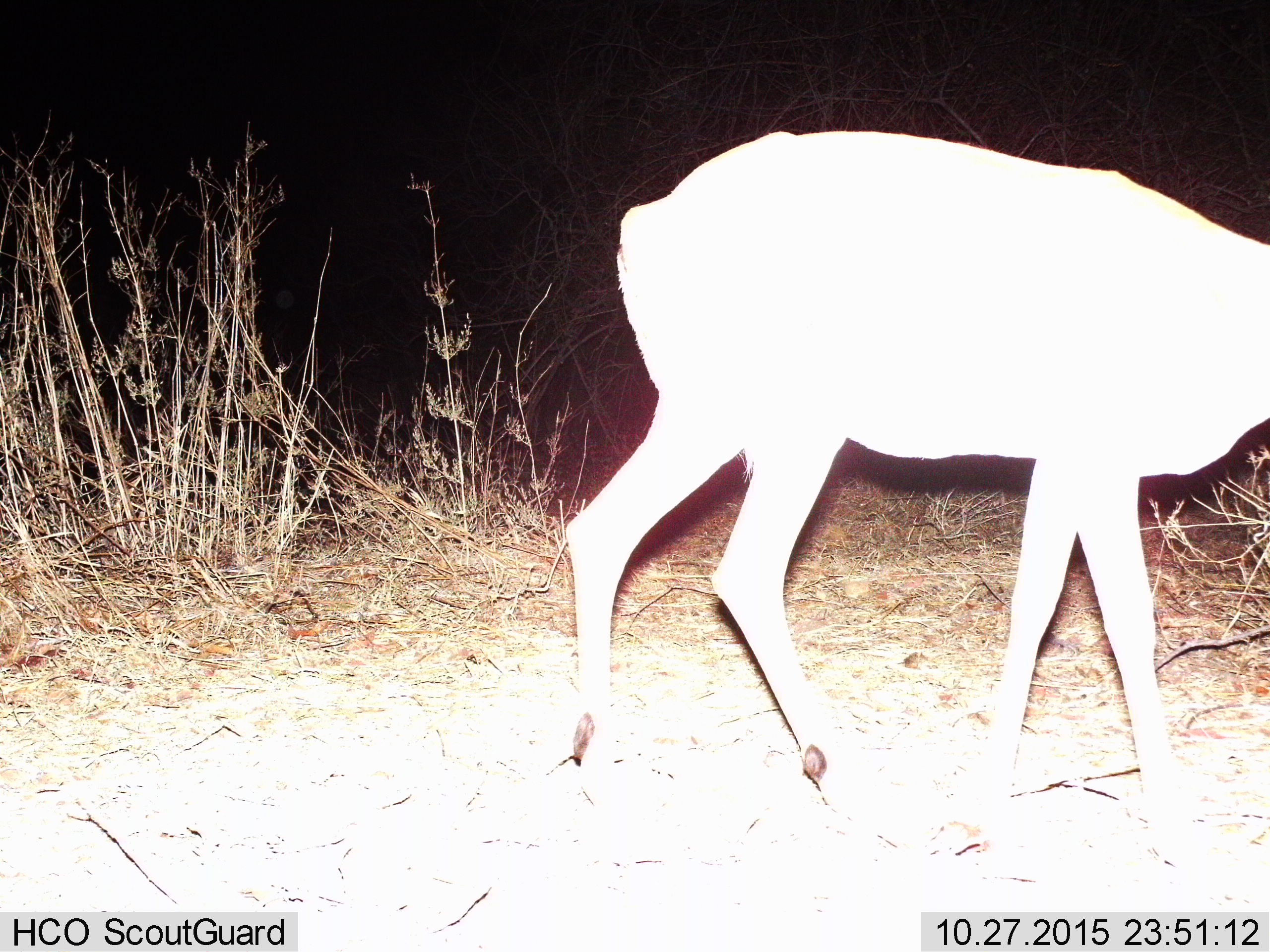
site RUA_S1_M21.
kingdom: Animalia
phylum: Chordata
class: Mammalia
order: Artiodactyla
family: Bovidae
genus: Aepyceros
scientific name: Aepyceros melampus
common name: impala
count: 1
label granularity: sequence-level